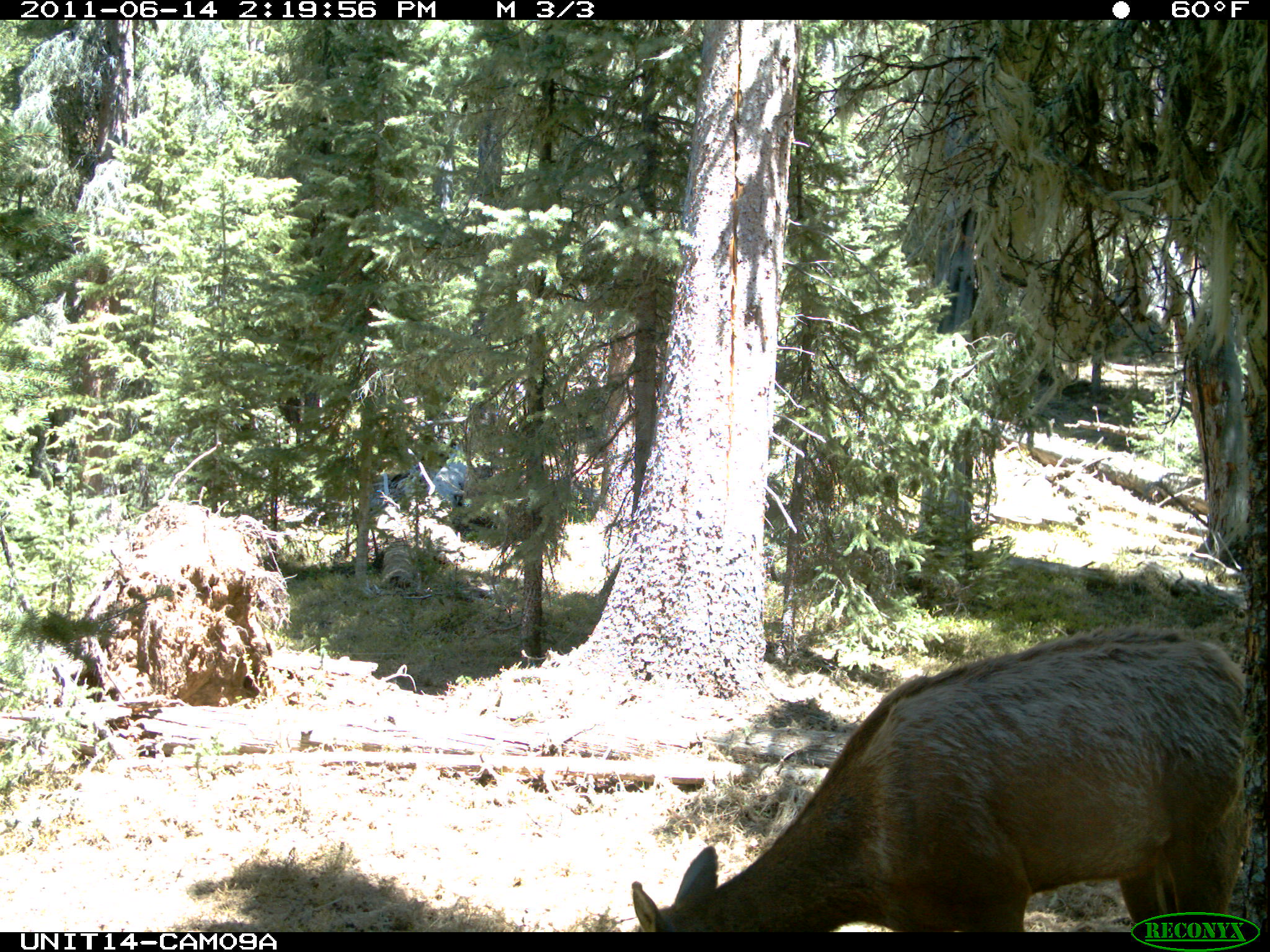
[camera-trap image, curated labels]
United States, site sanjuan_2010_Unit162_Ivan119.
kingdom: Animalia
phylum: Chordata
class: Mammalia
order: Artiodactyla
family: Cervidae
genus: Cervus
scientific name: Cervus elaphus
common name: red deer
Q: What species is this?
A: Cervus elaphus (red deer).